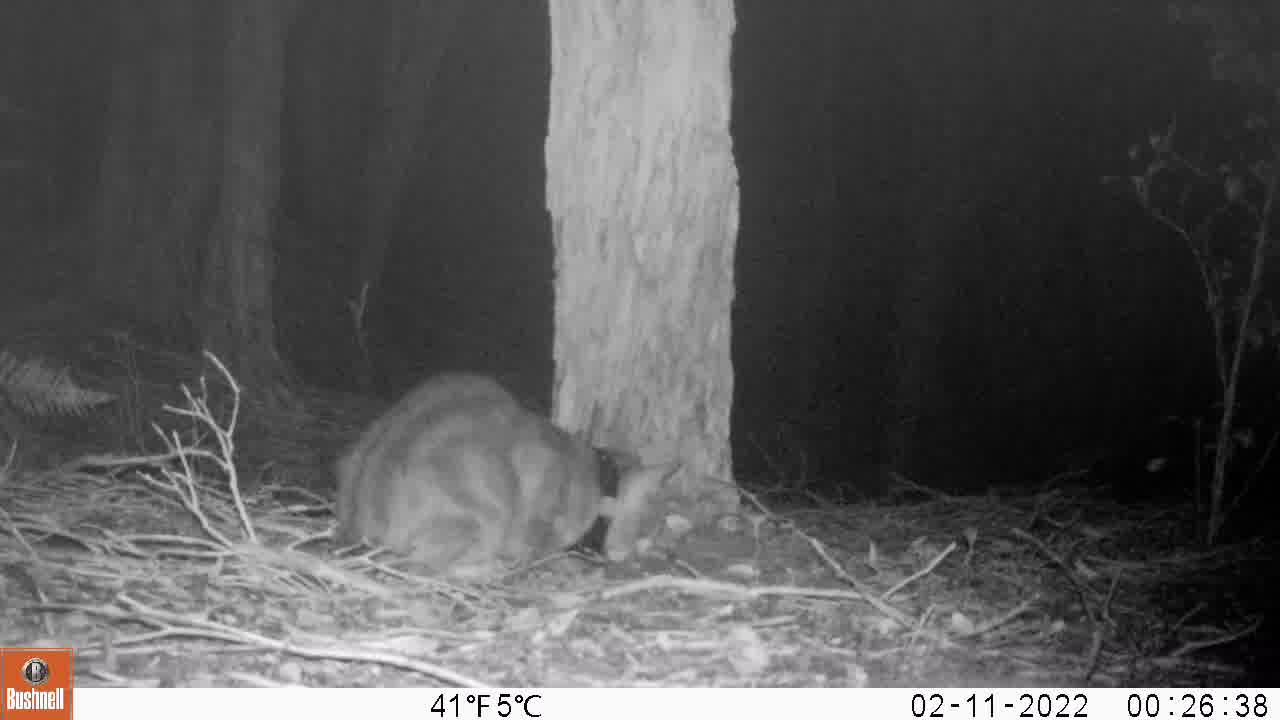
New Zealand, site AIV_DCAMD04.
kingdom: Animalia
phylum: Chordata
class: Mammalia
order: Carnivora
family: Felidae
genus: Felis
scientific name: Felis catus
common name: domestic cat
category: cat